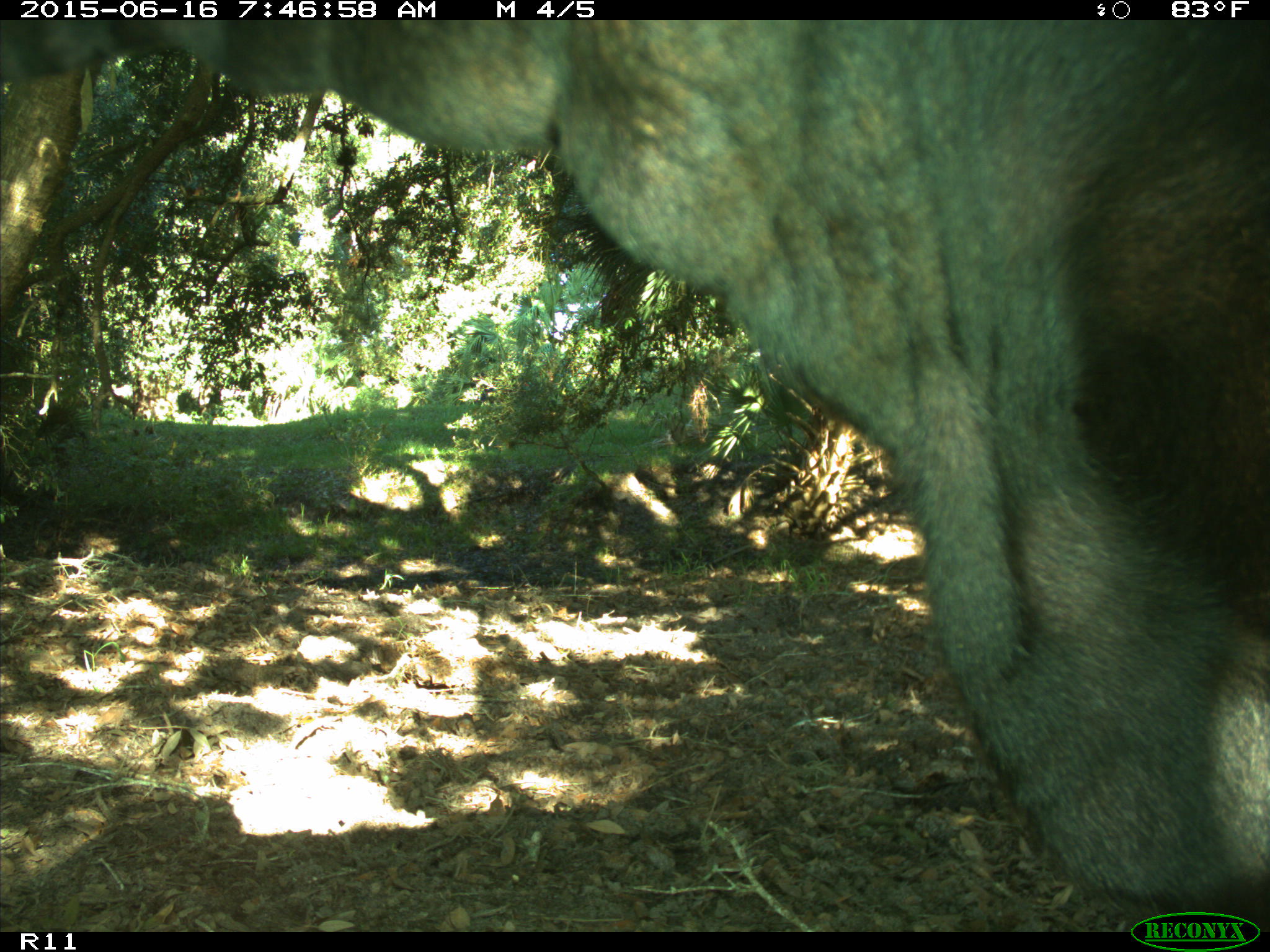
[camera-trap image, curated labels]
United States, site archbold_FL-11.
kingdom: Animalia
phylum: Chordata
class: Mammalia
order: Artiodactyla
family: Bovidae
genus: Bos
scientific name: Bos taurus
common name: domestic cow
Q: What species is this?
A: Bos taurus (domestic cow).